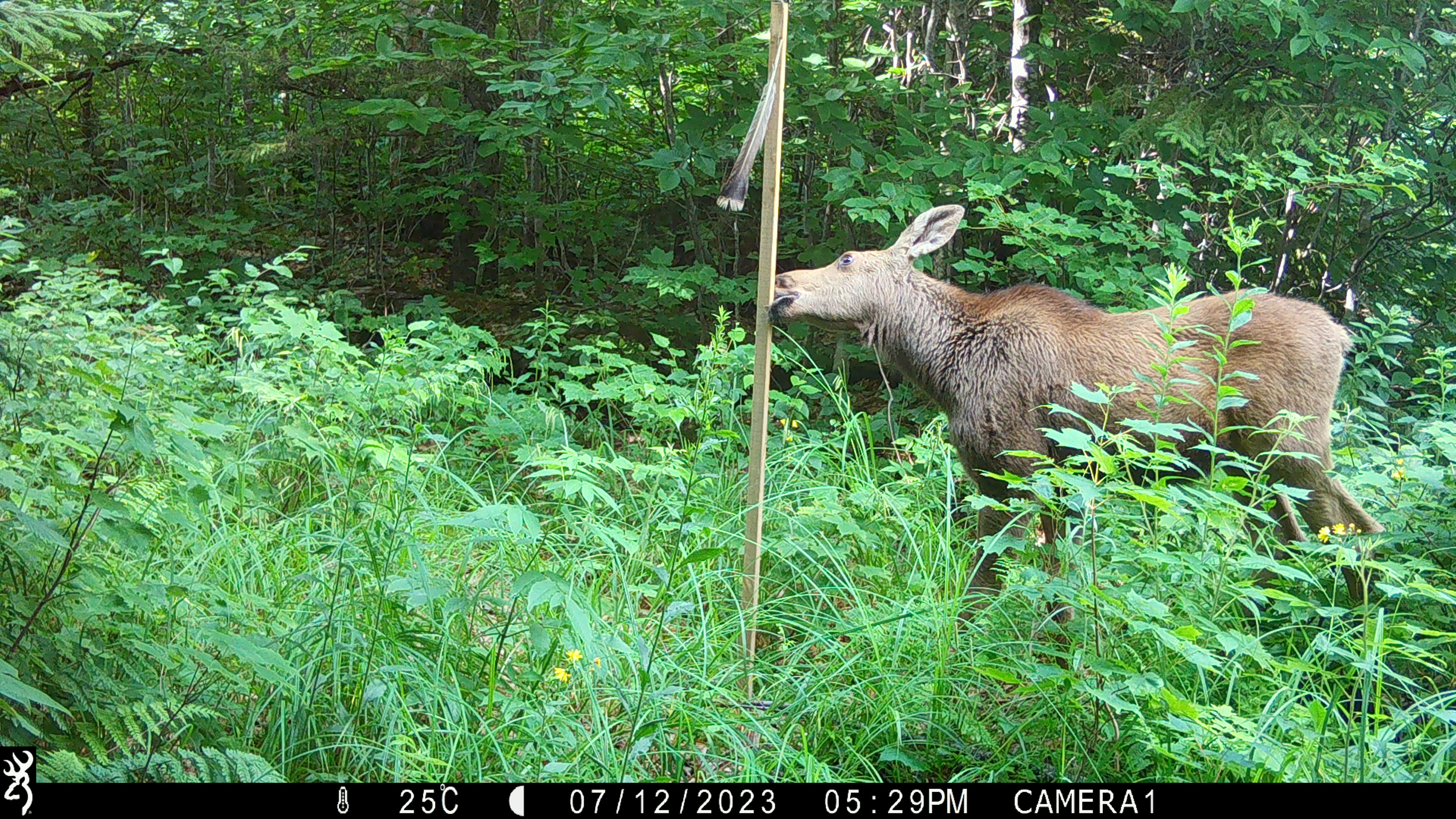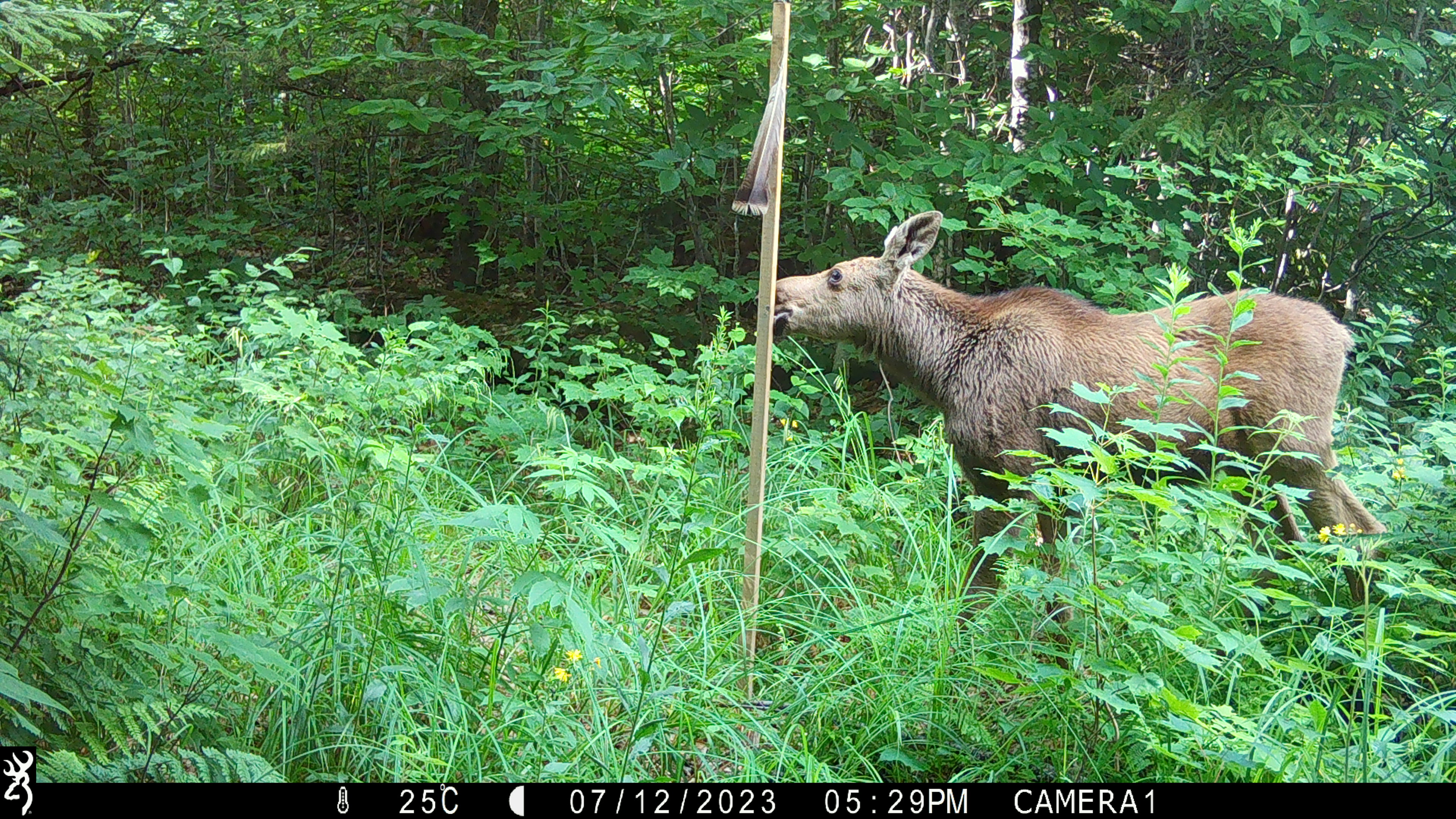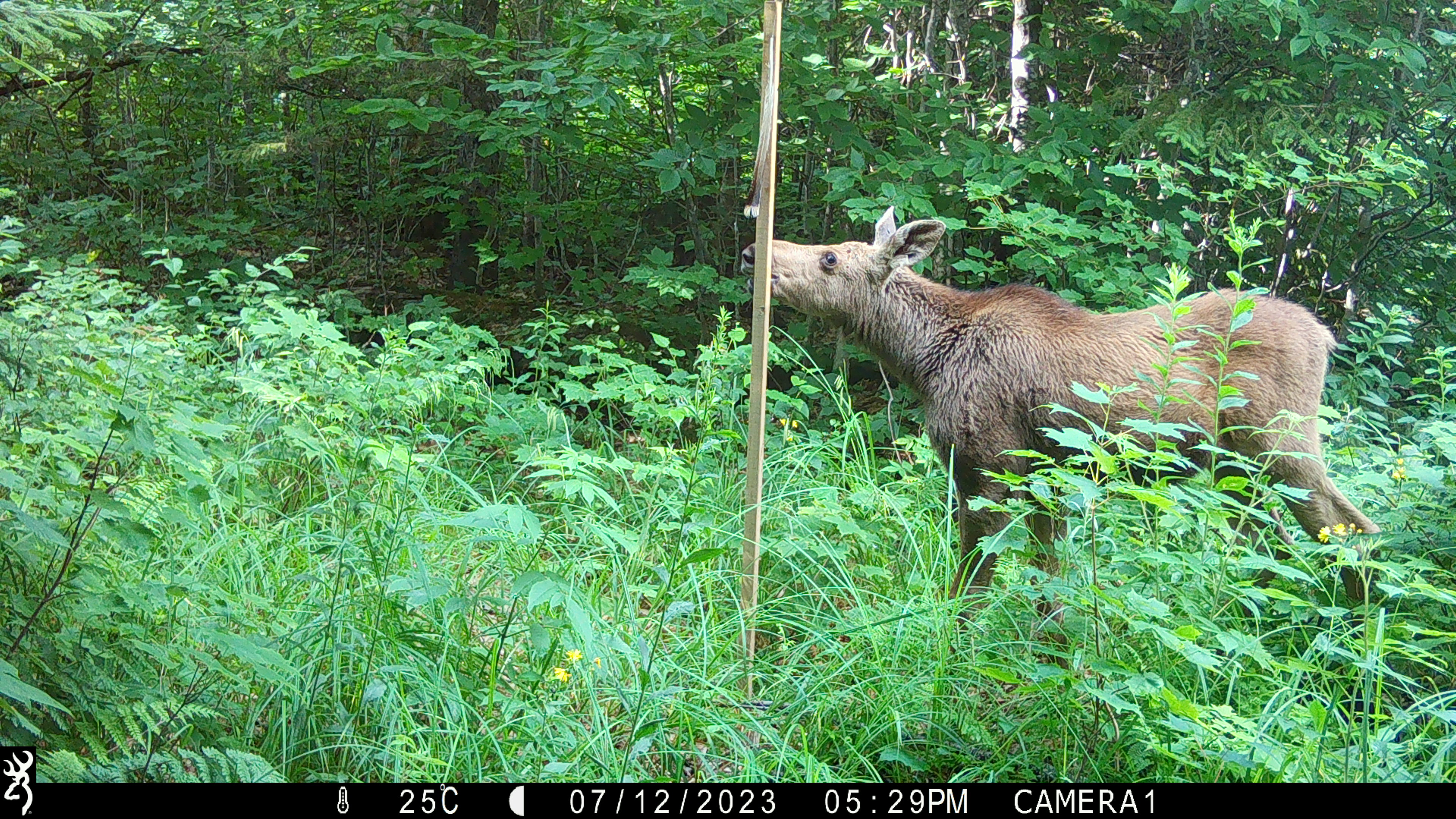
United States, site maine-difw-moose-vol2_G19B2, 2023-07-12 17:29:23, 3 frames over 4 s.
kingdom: Animalia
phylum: Chordata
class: Mammalia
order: Artiodactyla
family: Cervidae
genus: Alces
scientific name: Alces alces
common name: moose